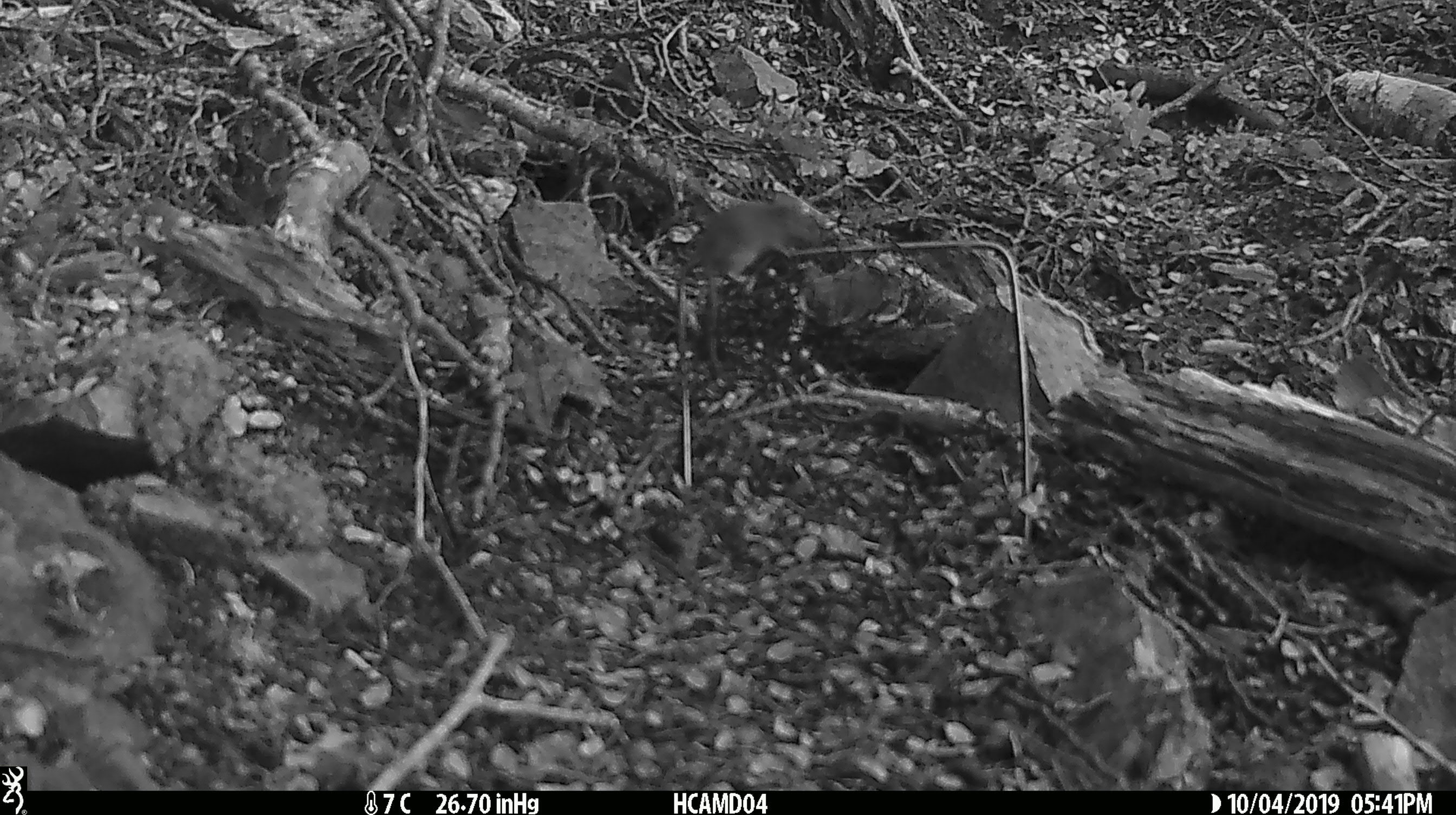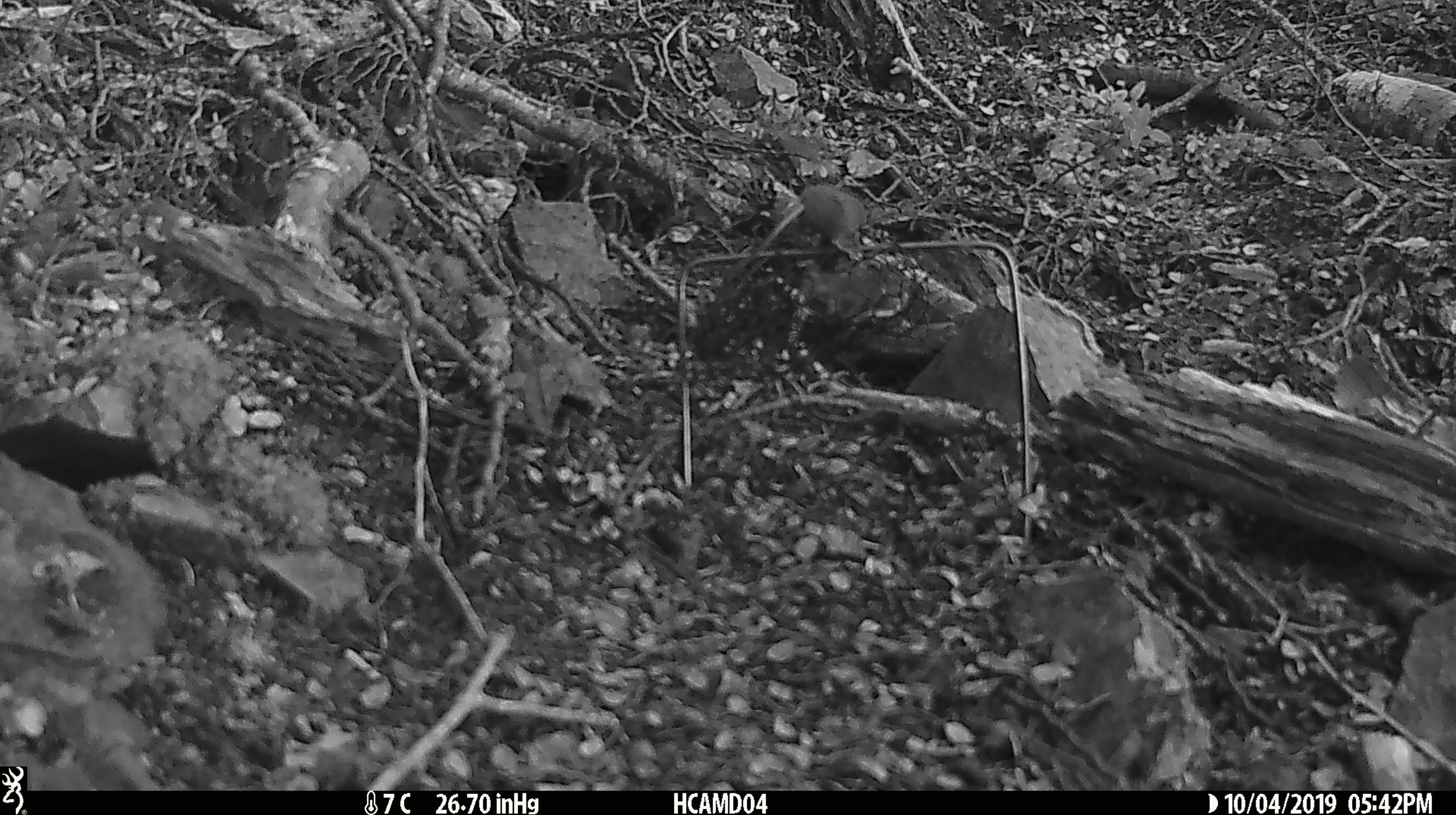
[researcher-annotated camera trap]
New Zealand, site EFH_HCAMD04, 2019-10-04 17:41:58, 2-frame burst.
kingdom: Animalia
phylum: Chordata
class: Mammalia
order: Rodentia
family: Muridae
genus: Mus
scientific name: Mus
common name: mouse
Mouse (Mus).